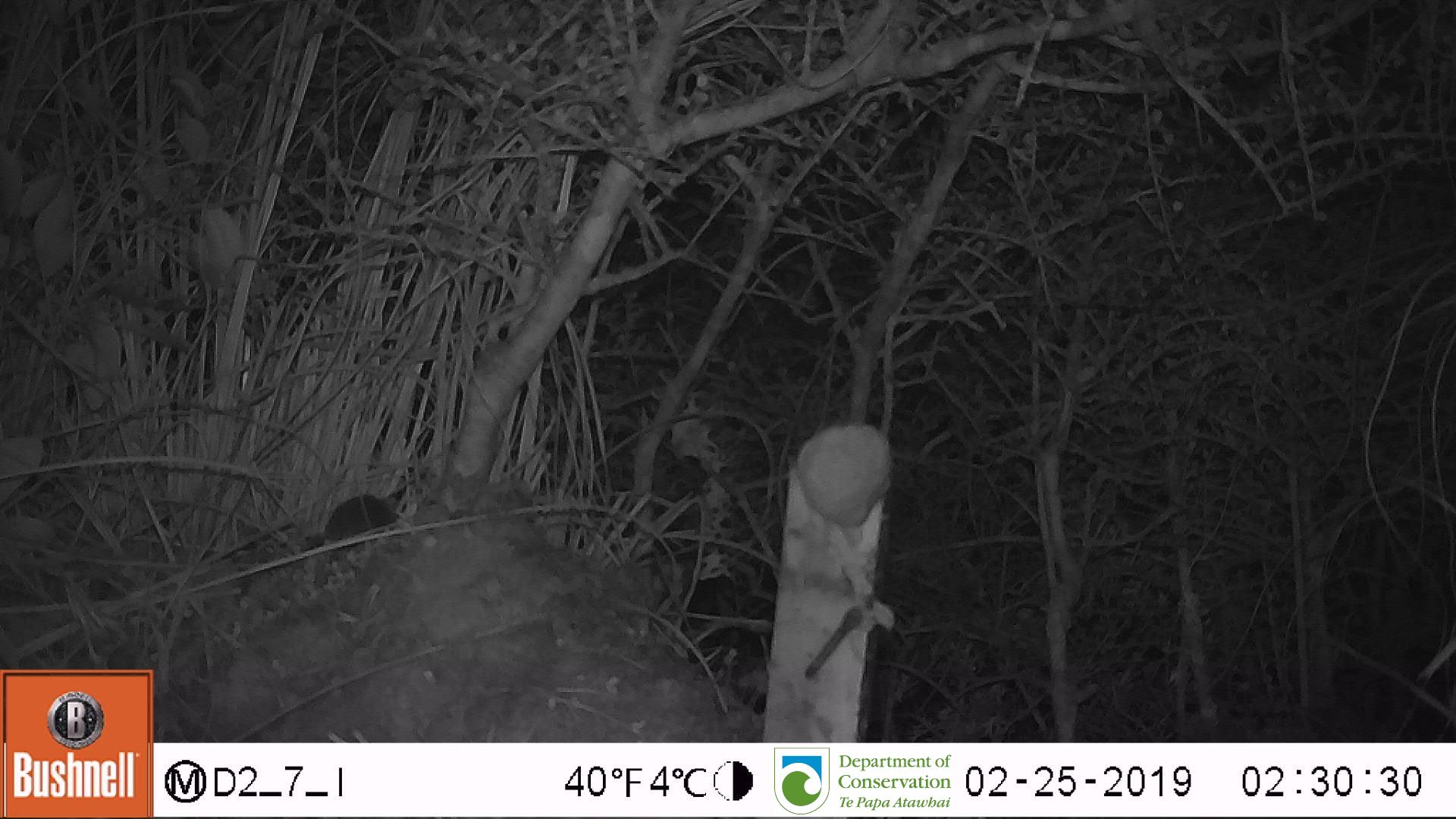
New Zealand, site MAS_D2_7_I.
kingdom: Animalia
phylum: Chordata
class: Mammalia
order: Rodentia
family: Muridae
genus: Mus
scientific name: Mus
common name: mouse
Mouse (Mus).